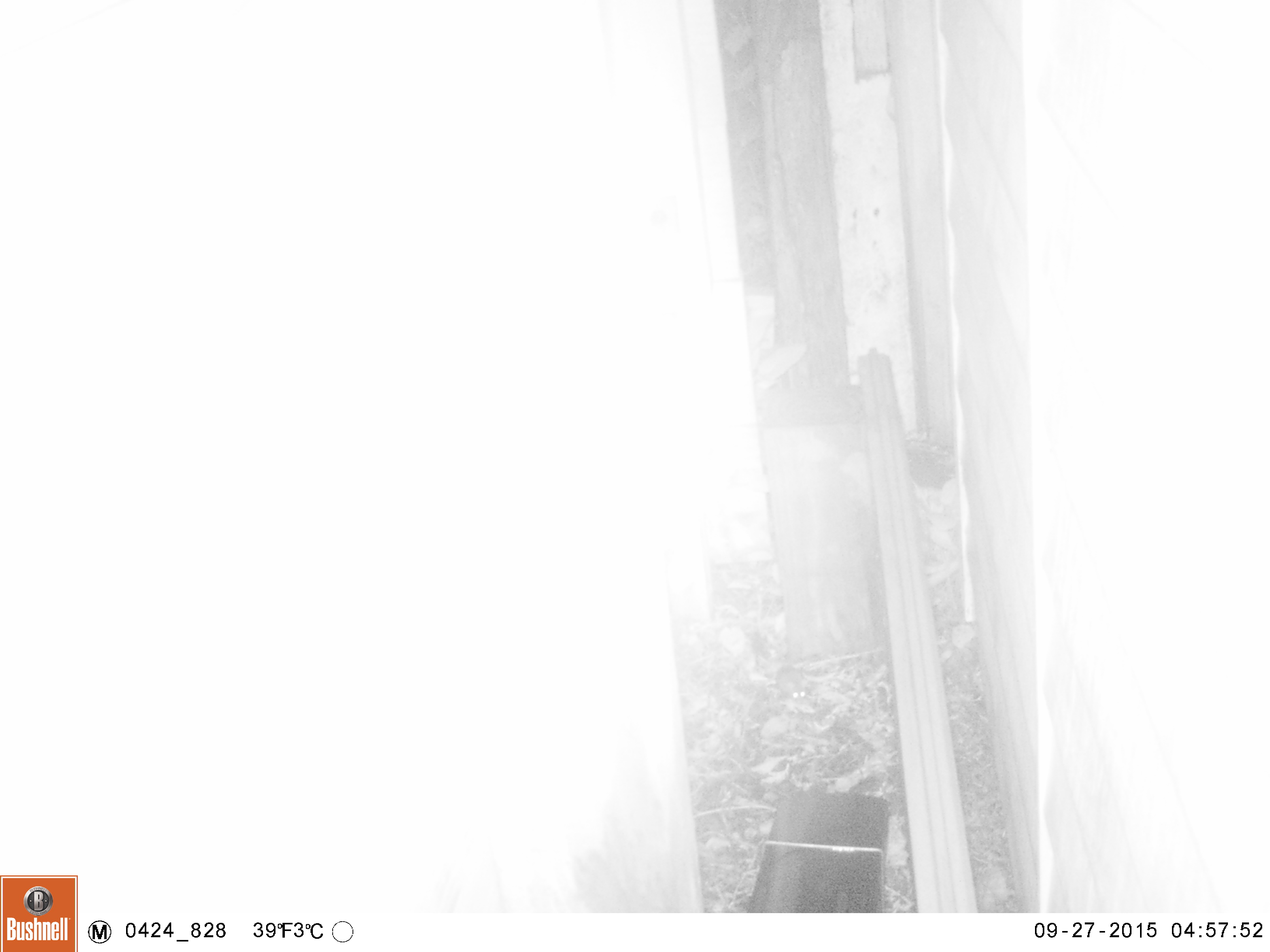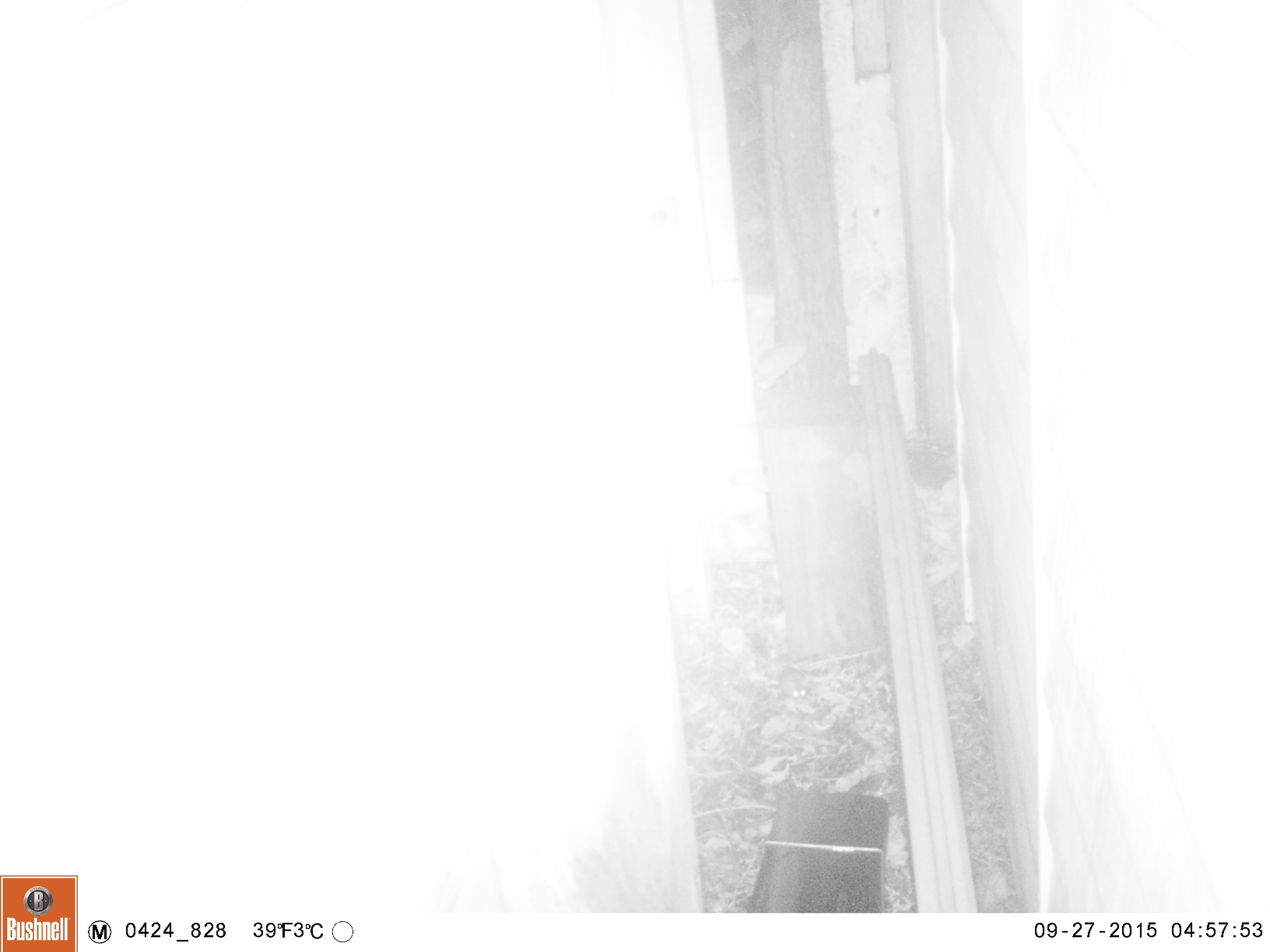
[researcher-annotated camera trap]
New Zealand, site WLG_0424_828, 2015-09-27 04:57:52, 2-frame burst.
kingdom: Animalia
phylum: Chordata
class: Mammalia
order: Rodentia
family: Muridae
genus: Mus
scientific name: Mus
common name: mouse